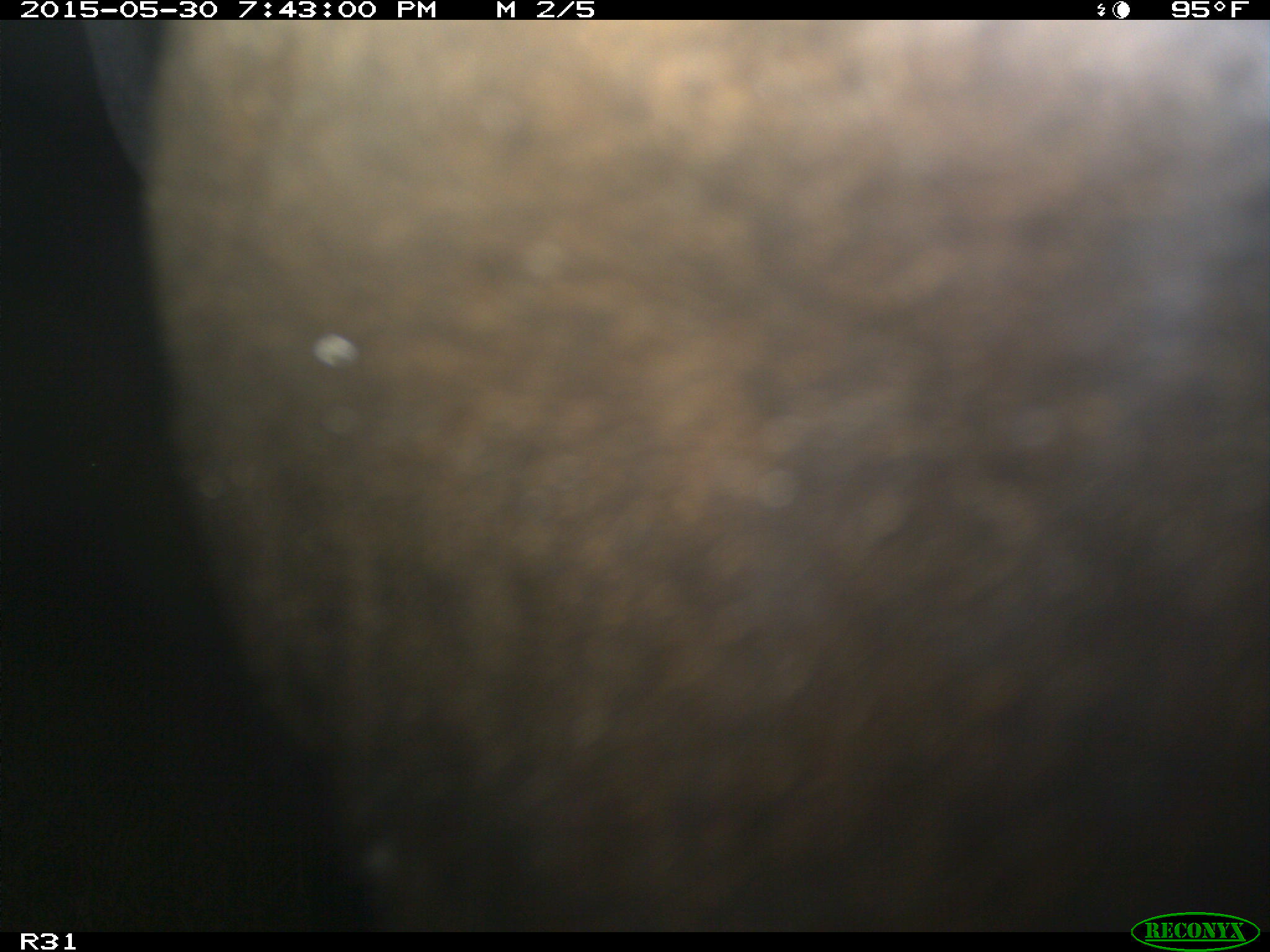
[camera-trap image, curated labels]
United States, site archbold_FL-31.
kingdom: Animalia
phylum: Chordata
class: Mammalia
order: Artiodactyla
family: Bovidae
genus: Bos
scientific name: Bos taurus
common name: domestic cow